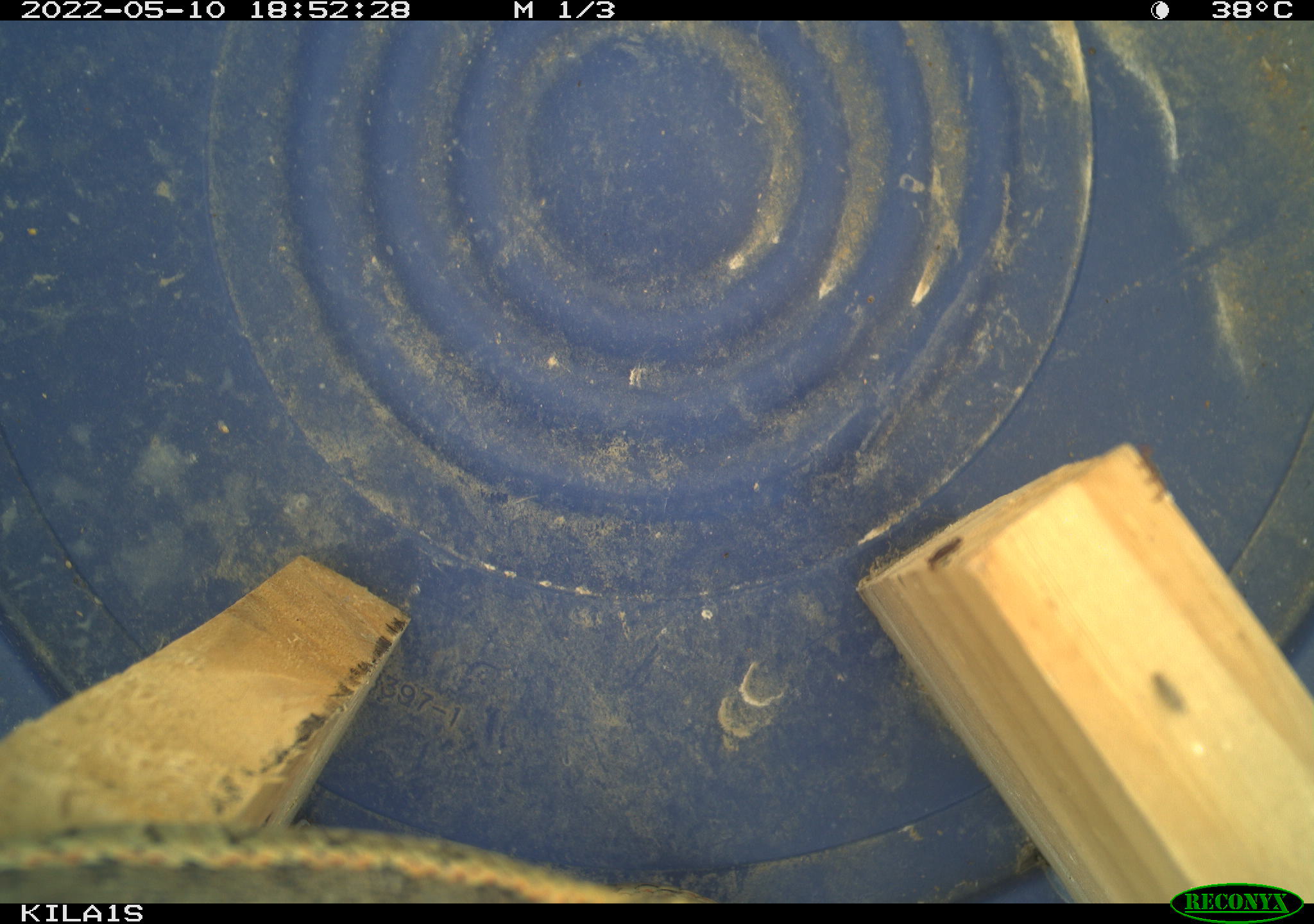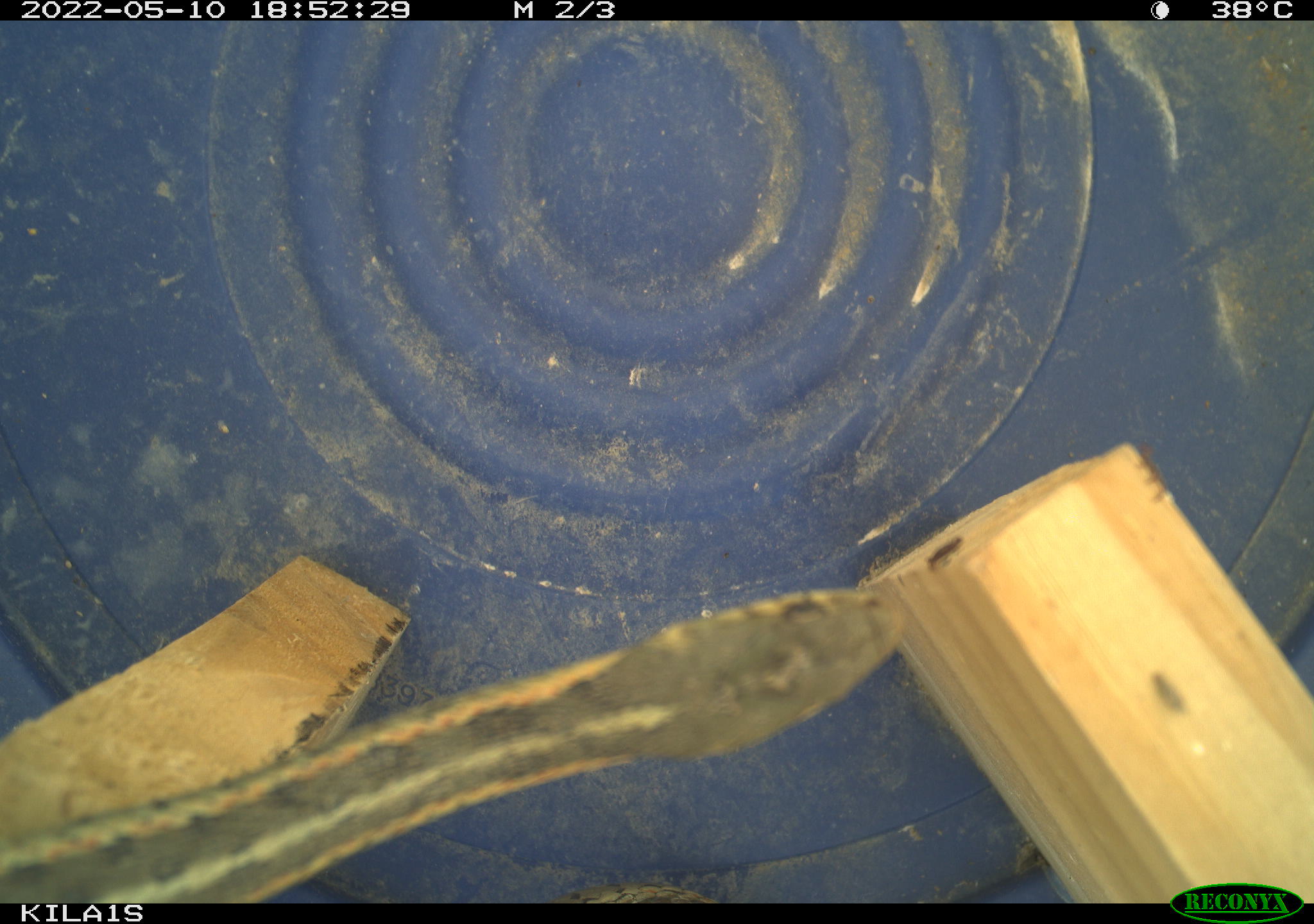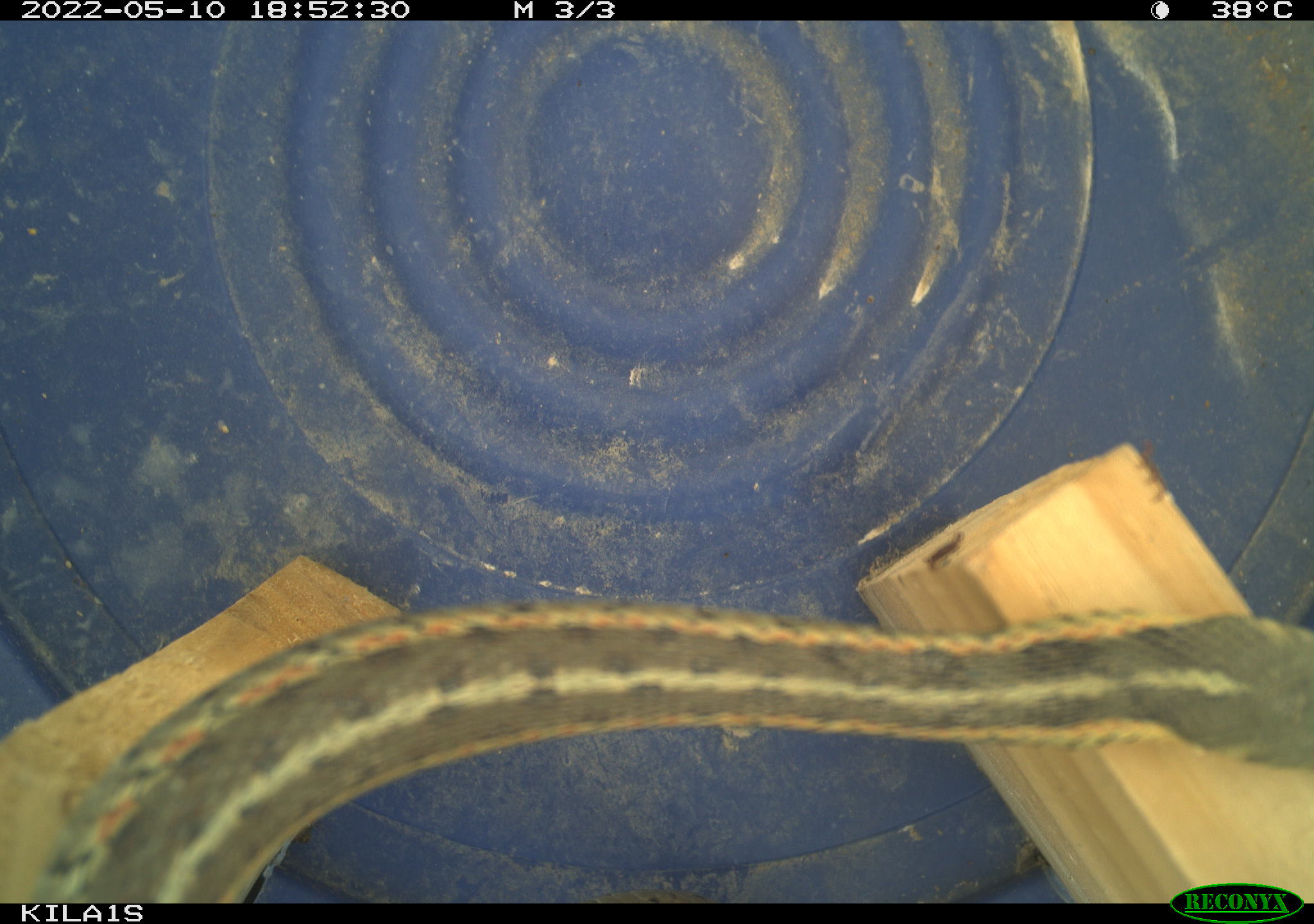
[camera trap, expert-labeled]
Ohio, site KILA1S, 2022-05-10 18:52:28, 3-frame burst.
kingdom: Animalia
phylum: Chordata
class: Reptilia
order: Squamata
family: Colubridae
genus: Thamnophis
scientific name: Thamnophis sirtalis sirtalis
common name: eastern gartersnake